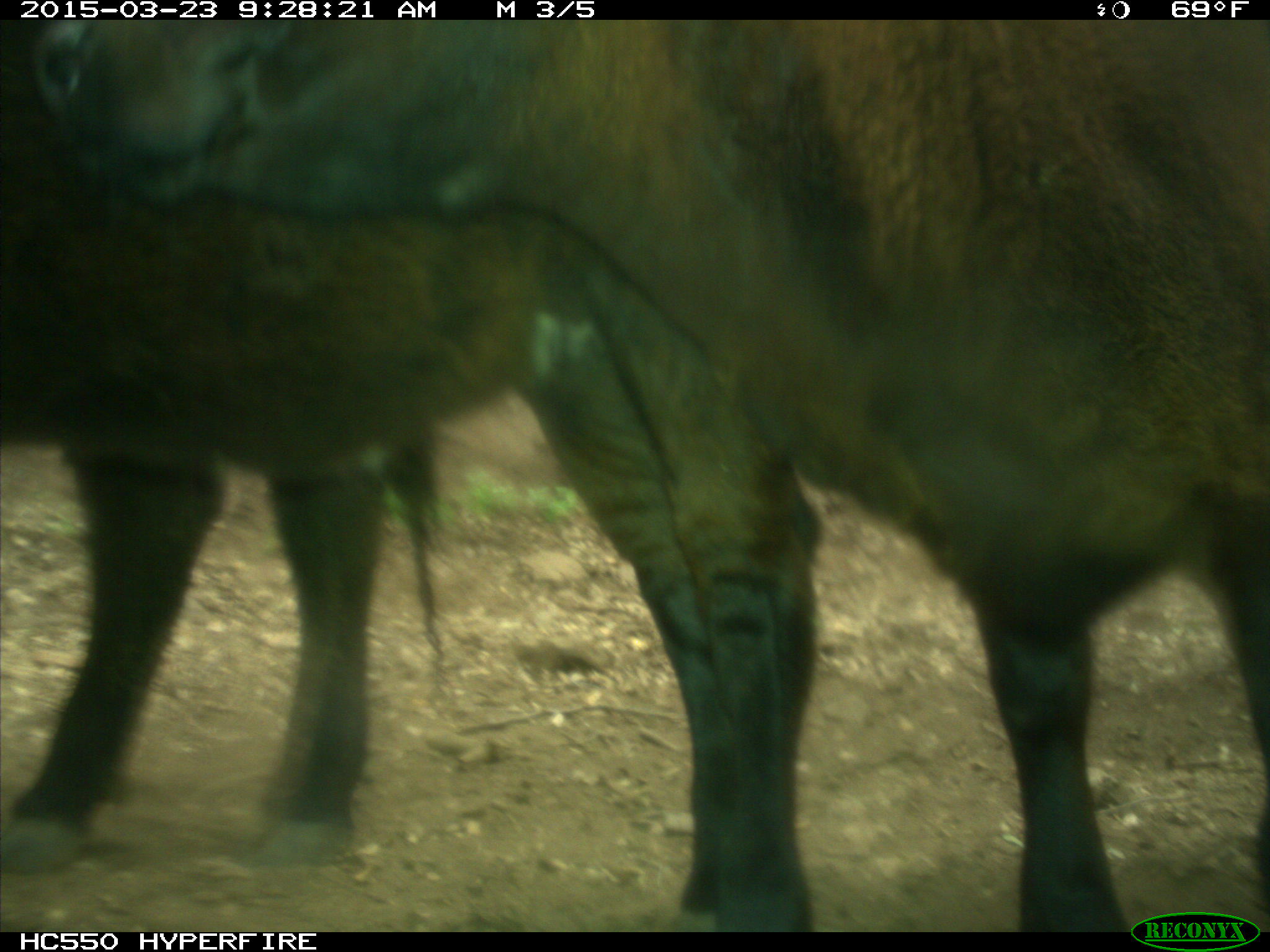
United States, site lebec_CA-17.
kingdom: Animalia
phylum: Chordata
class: Mammalia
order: Artiodactyla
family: Bovidae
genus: Bos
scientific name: Bos taurus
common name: domestic cow